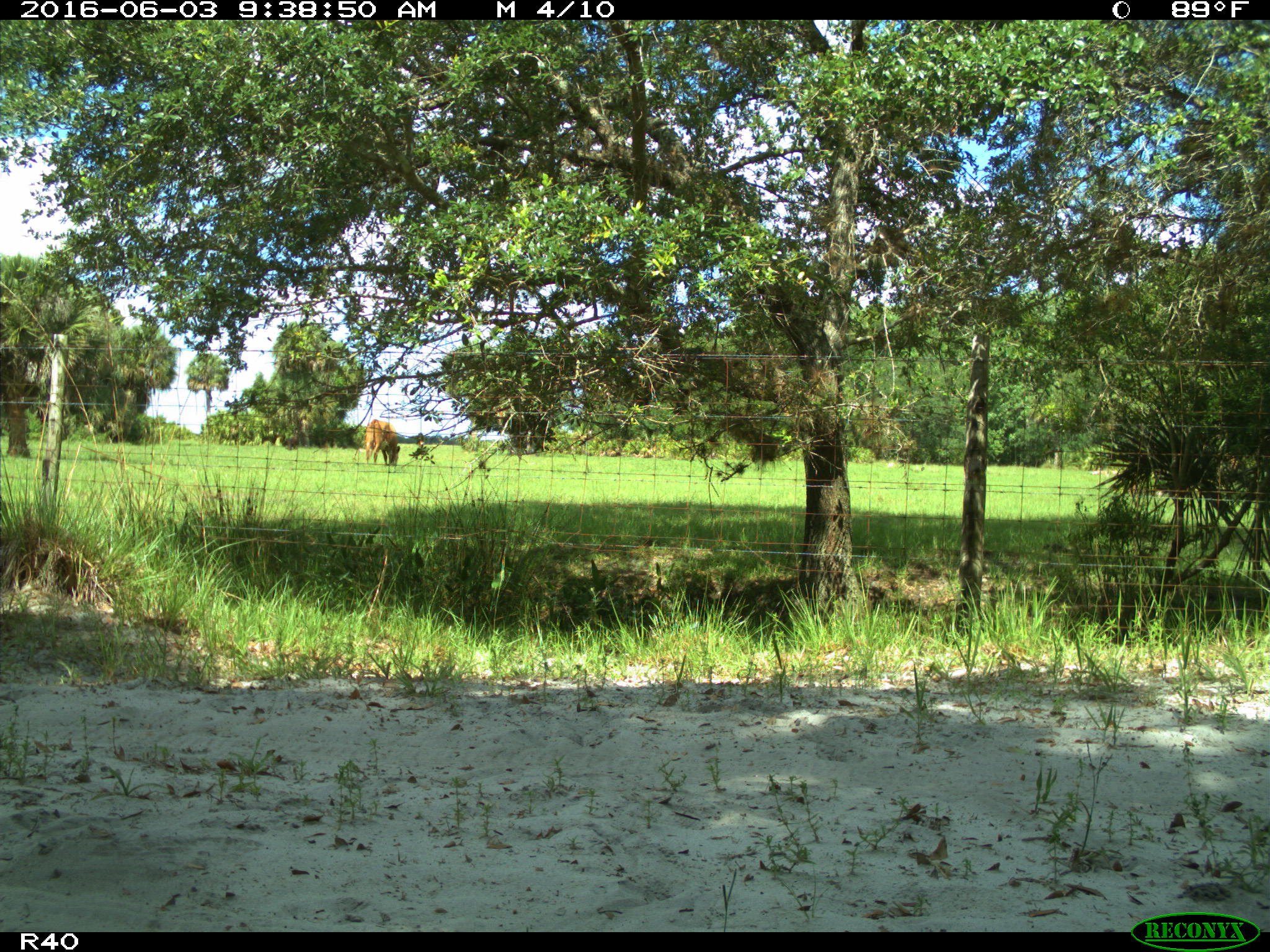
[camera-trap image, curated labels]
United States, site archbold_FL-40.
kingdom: Animalia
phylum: Chordata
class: Mammalia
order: Artiodactyla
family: Bovidae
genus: Bos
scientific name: Bos taurus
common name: domestic cow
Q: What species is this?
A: Bos taurus (domestic cow).